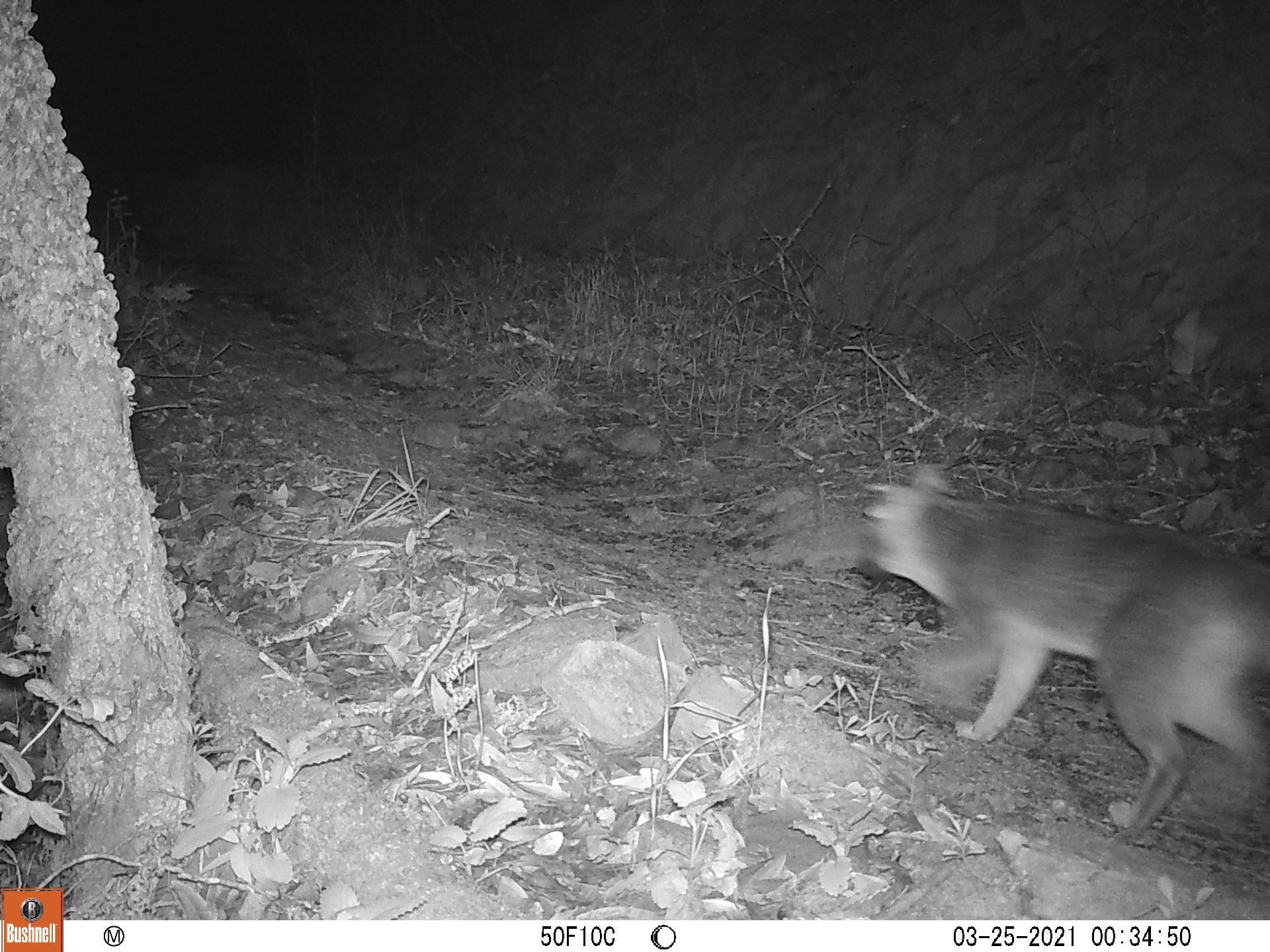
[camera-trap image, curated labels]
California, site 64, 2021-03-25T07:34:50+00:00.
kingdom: Animalia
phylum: Chordata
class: Mammalia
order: Carnivora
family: Canidae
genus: Canis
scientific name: Canis latrans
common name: coyote